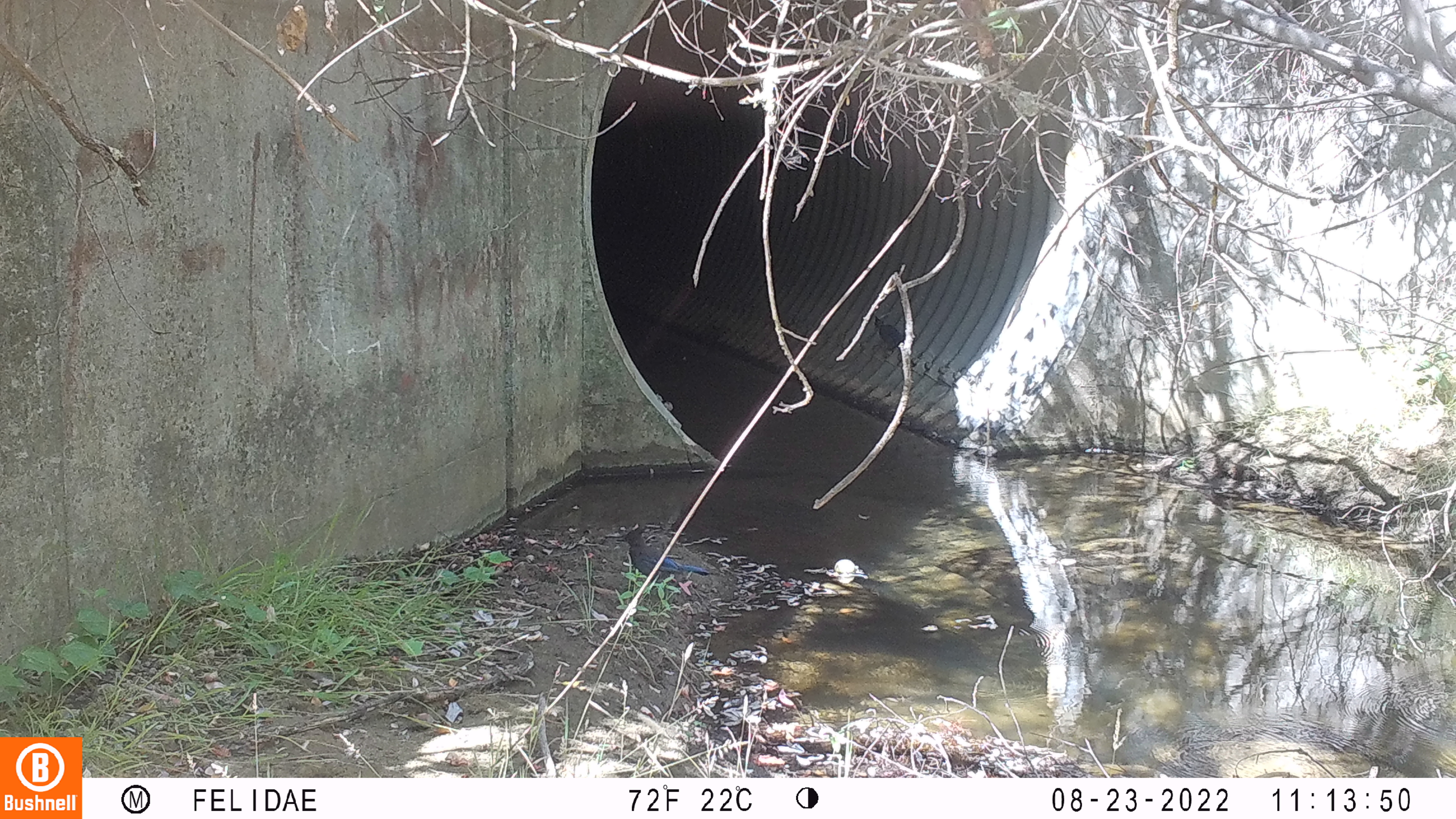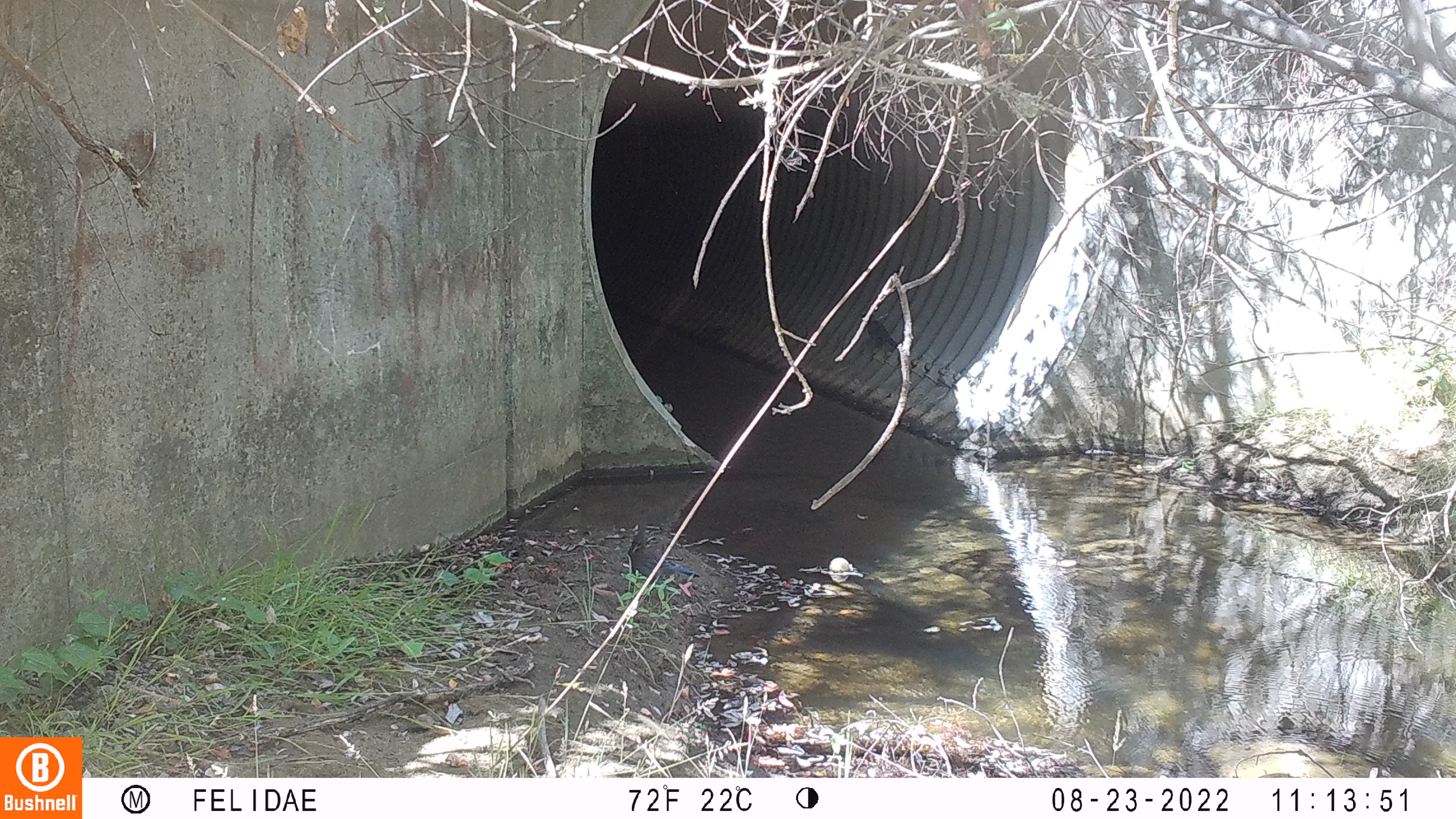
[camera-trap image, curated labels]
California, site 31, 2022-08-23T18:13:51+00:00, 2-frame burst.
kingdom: Animalia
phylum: Chordata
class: Aves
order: Passeriformes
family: Corvidae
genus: Cyanocitta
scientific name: Cyanocitta stelleri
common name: steller's jay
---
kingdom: Animalia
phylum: Chordata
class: Aves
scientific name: Aves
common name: bird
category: unknown bird